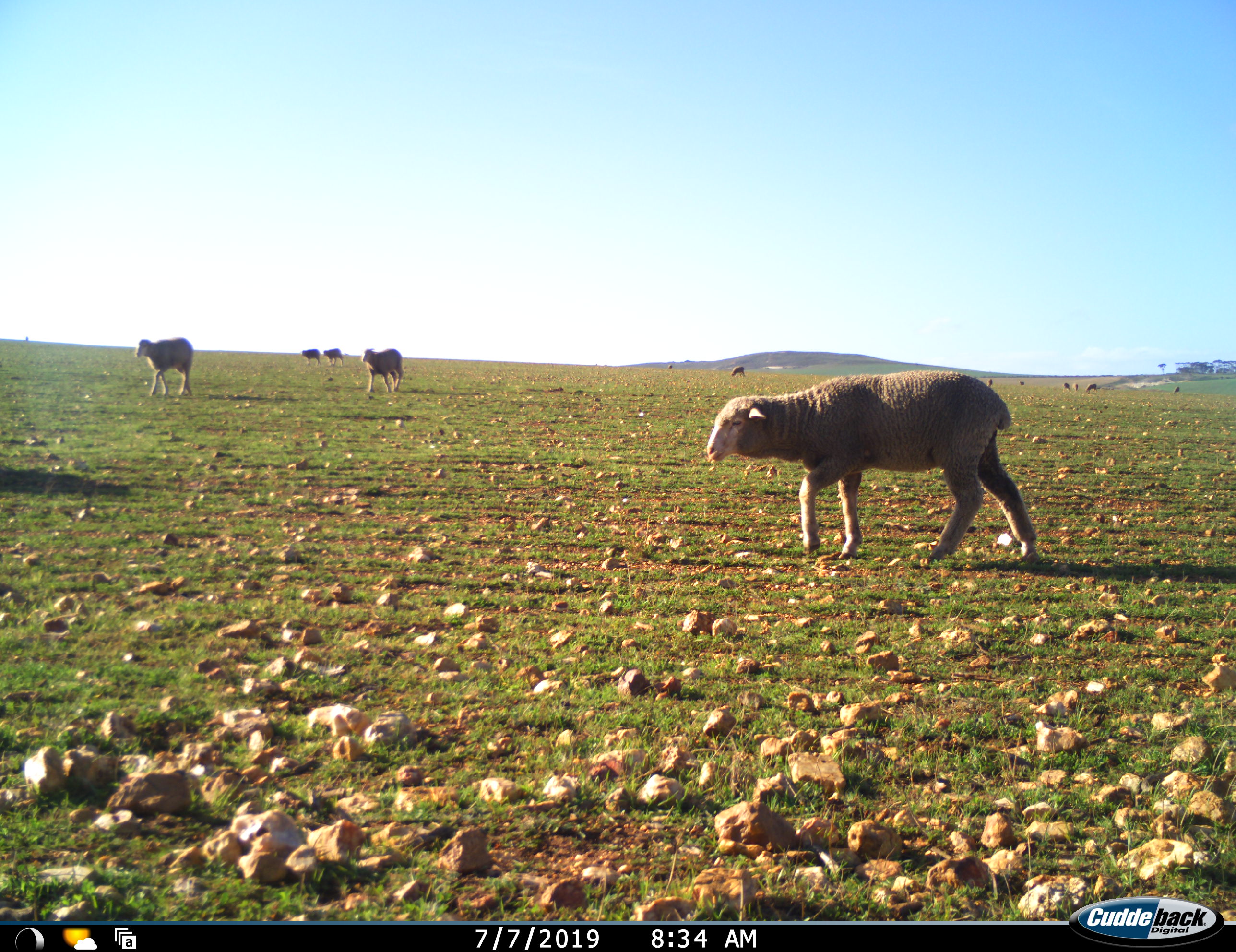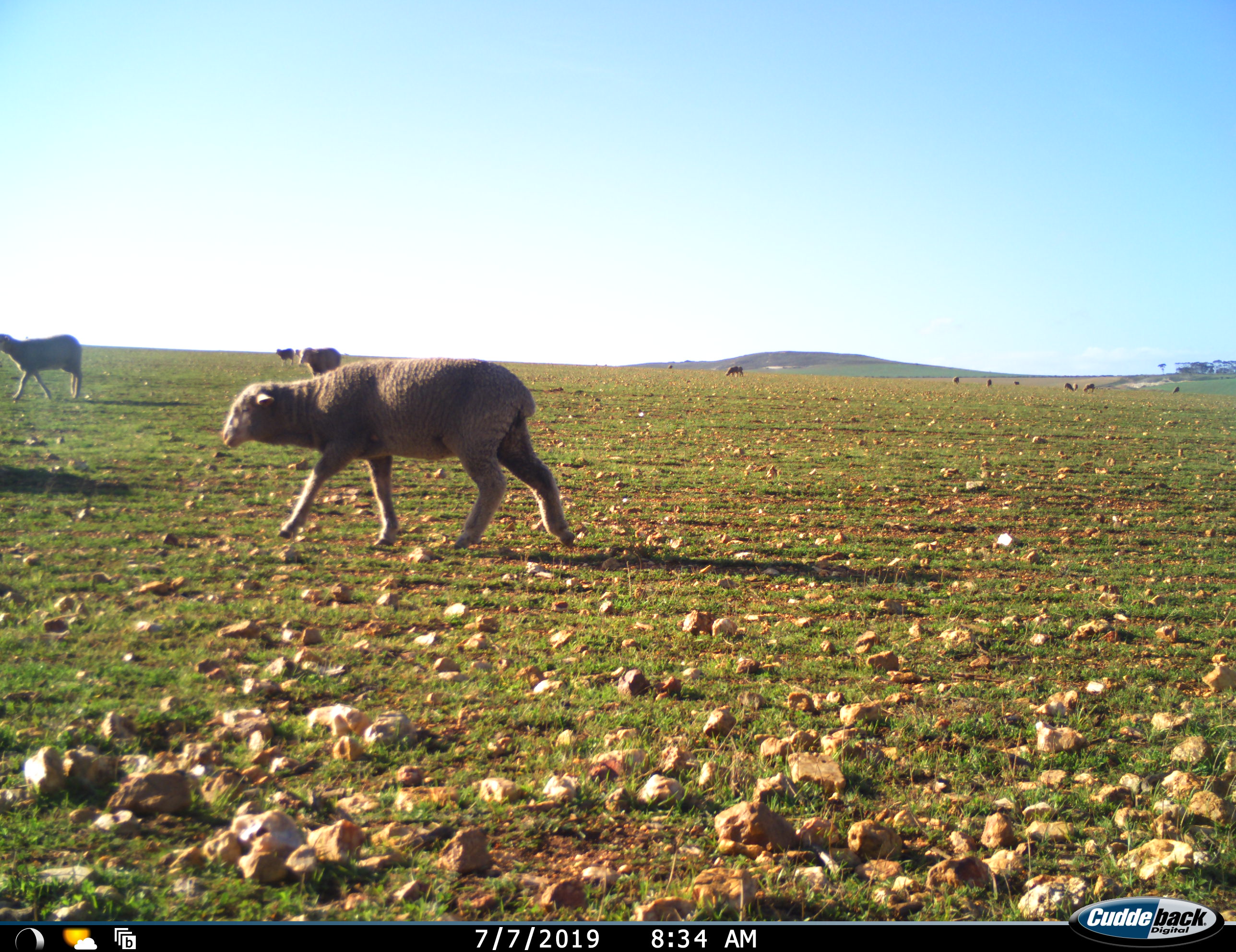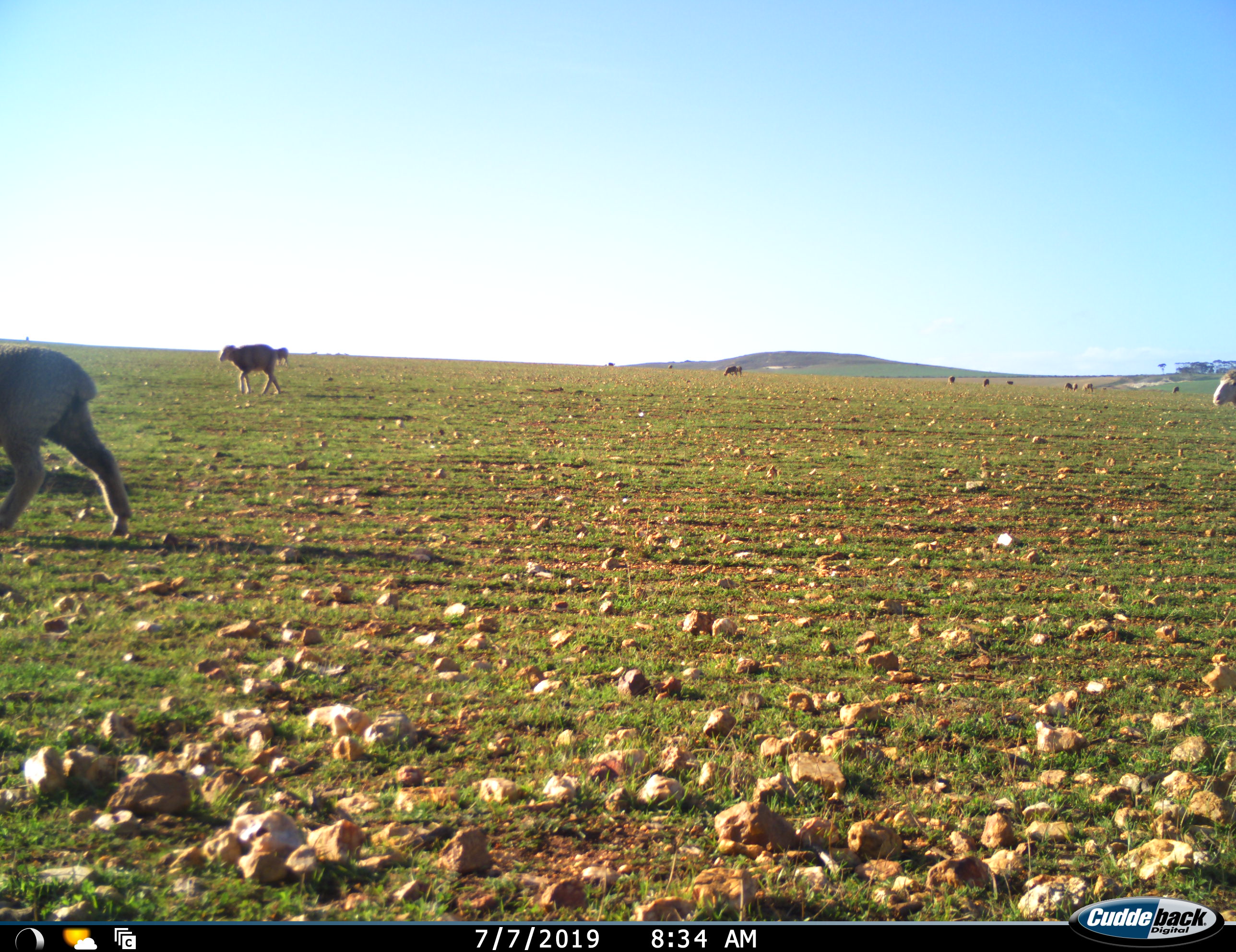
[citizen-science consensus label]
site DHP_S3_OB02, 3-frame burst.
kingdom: Animalia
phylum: Chordata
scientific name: Vertebrata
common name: domestic animal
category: domesticanimal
Domesticanimal (domestic animal) (Vertebrata), count 11-50. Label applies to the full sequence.